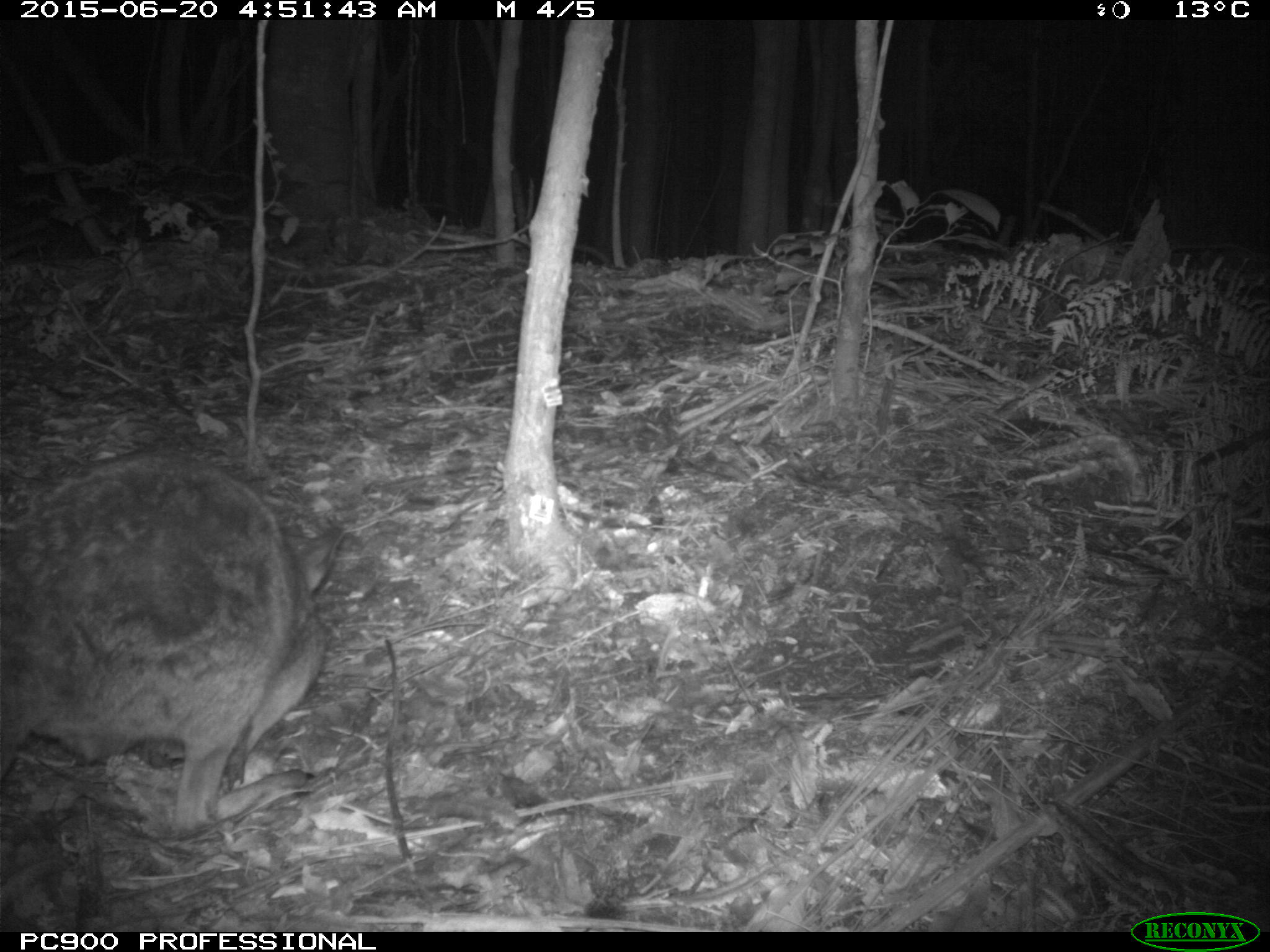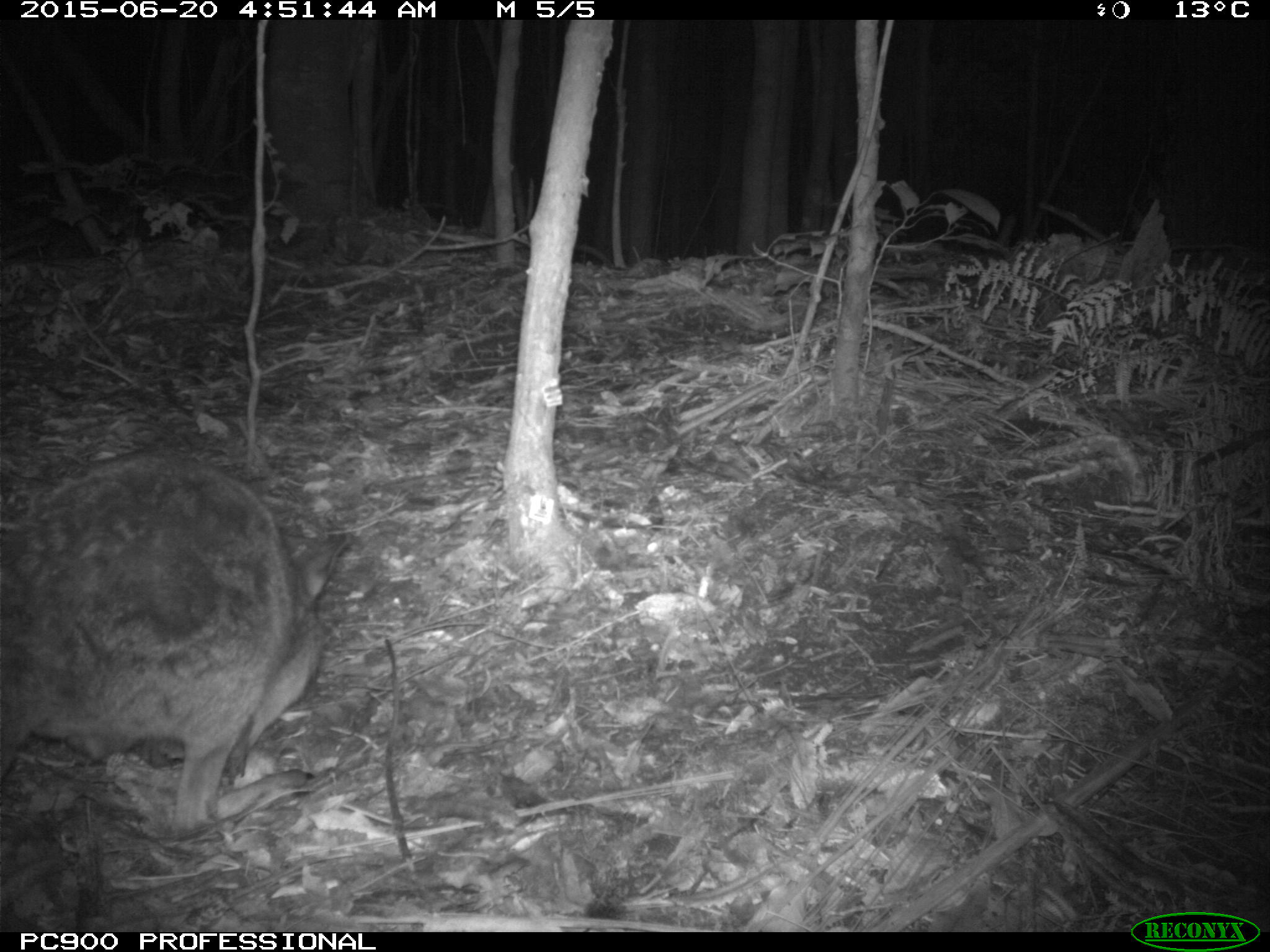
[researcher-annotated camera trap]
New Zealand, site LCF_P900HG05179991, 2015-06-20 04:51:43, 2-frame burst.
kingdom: Animalia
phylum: Chordata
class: Mammalia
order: Diprotodontia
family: Macropodidae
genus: Notamacropus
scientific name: Notamacropus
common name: wallaby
Wallaby (Notamacropus).